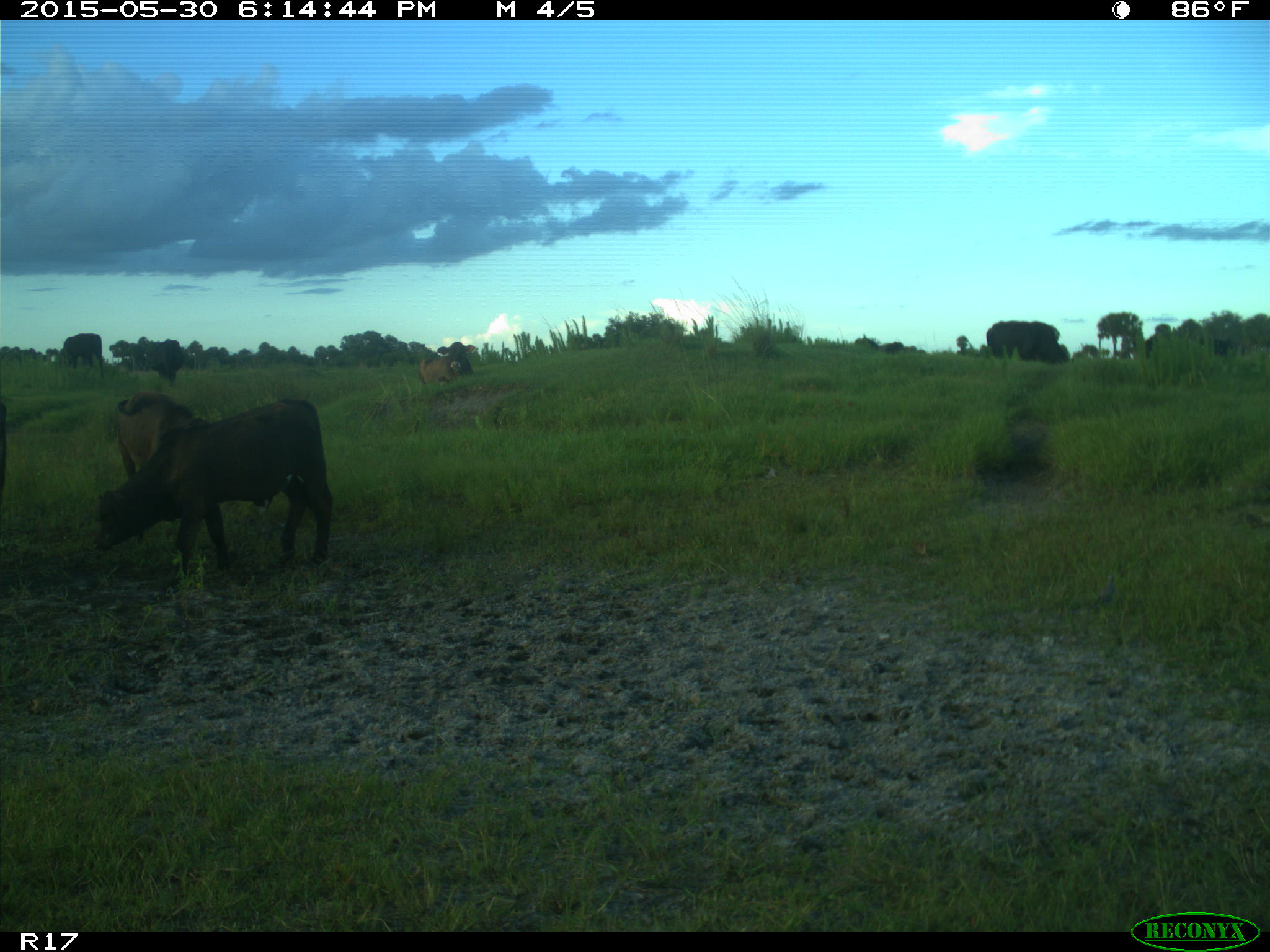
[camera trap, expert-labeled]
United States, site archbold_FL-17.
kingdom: Animalia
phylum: Chordata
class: Mammalia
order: Artiodactyla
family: Bovidae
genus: Bos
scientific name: Bos taurus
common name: domestic cow